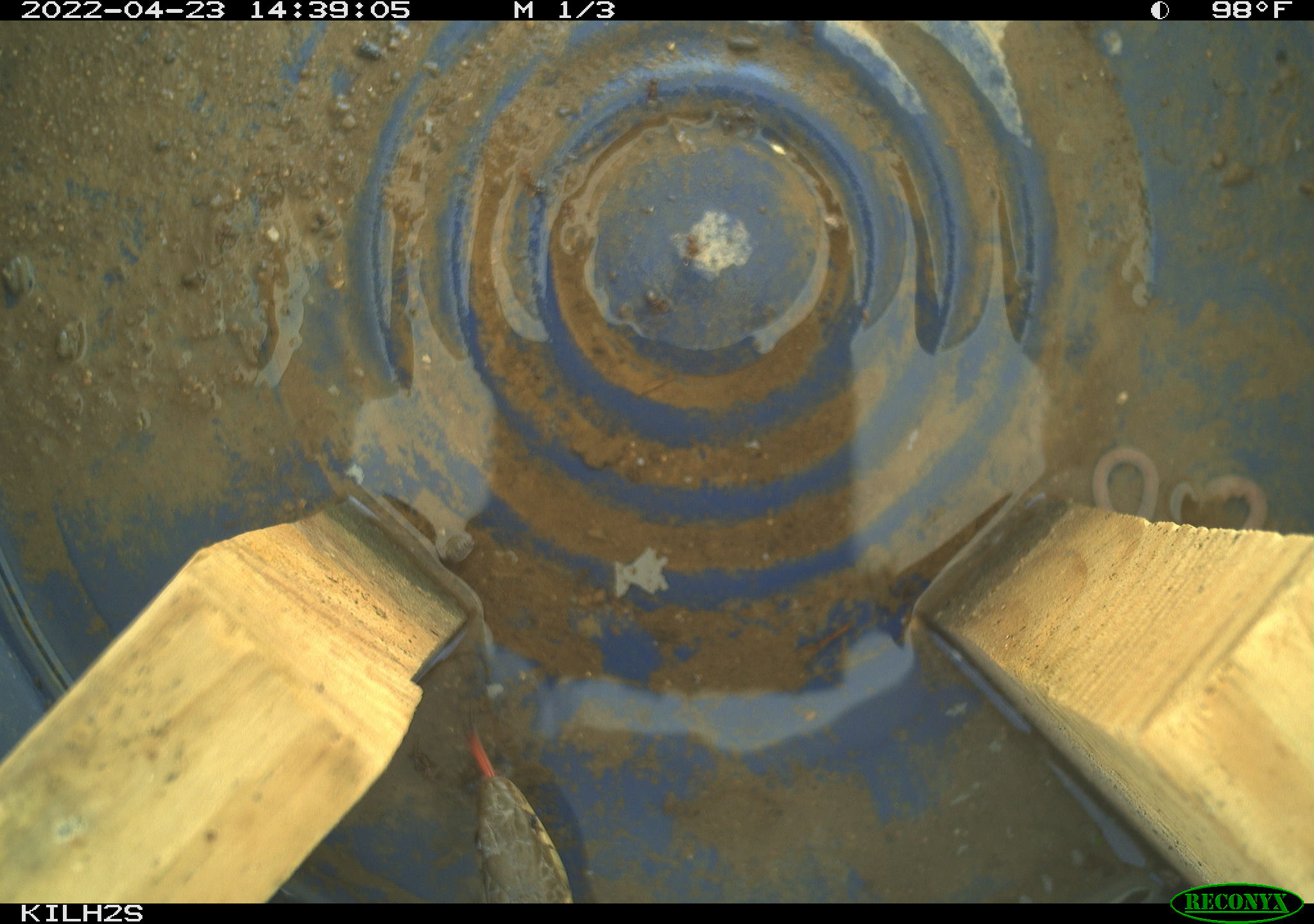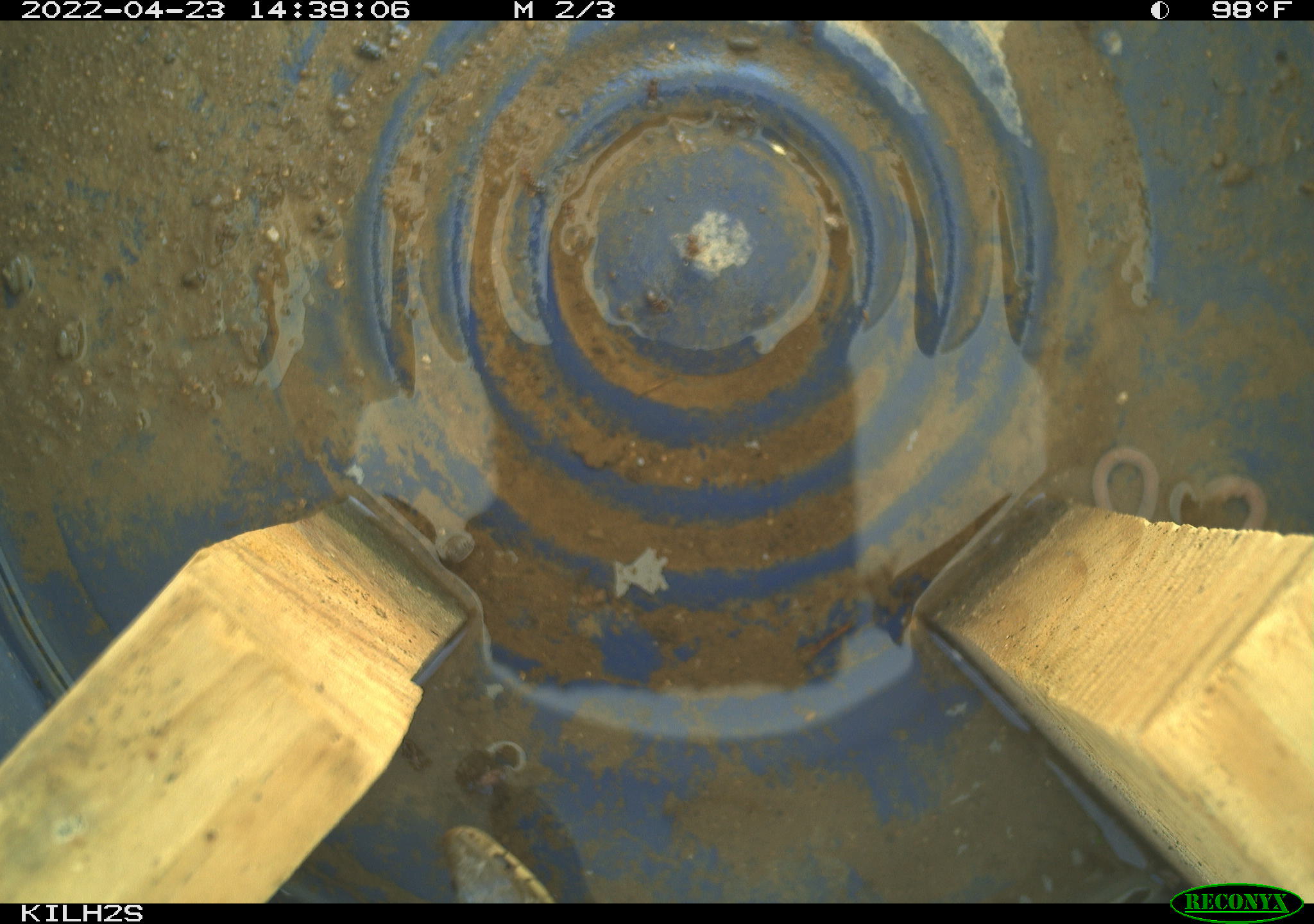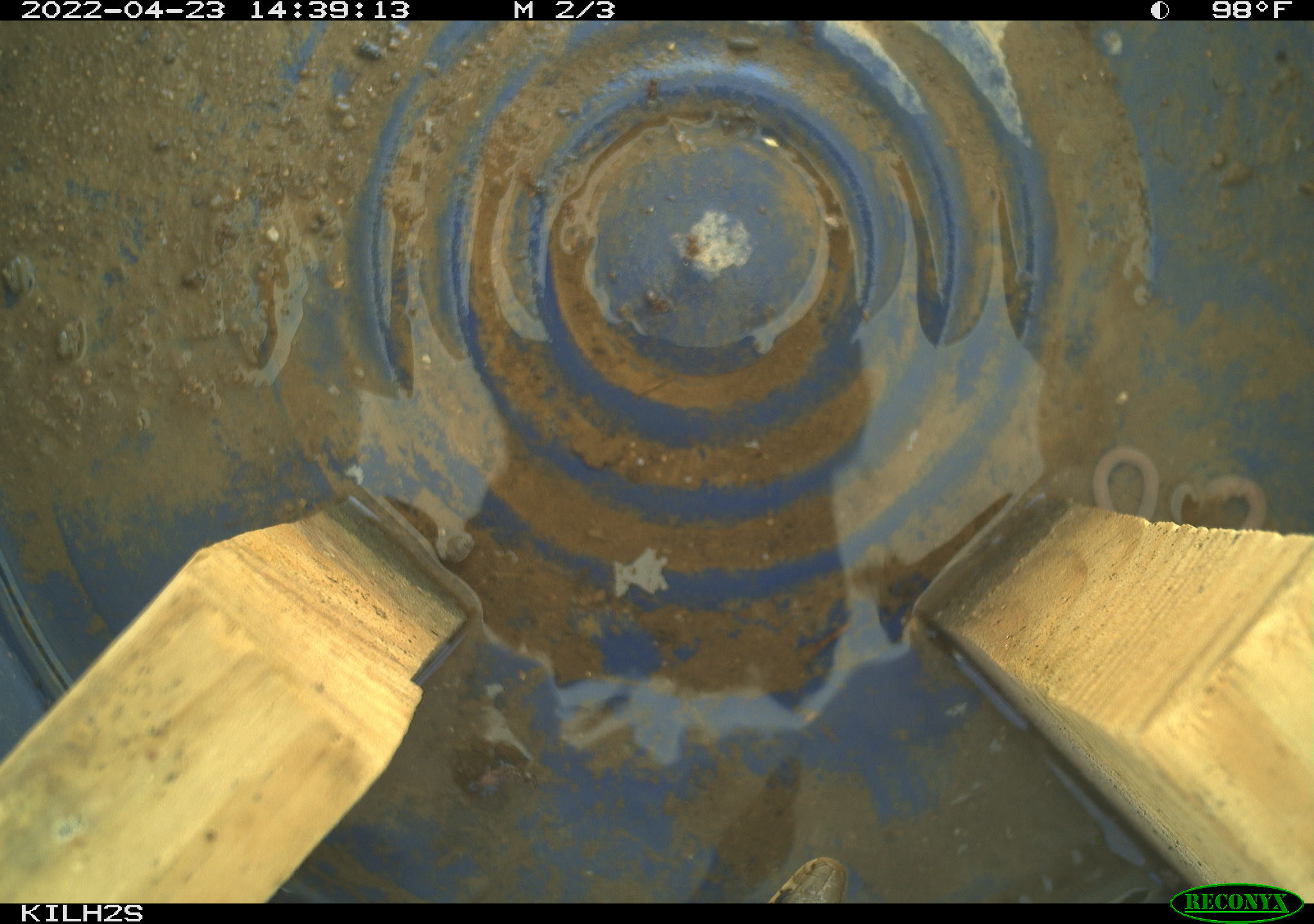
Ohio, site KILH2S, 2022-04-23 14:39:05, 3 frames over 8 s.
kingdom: Animalia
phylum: Chordata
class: Reptilia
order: Squamata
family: Colubridae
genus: Thamnophis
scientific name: Thamnophis sirtalis sirtalis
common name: eastern gartersnake